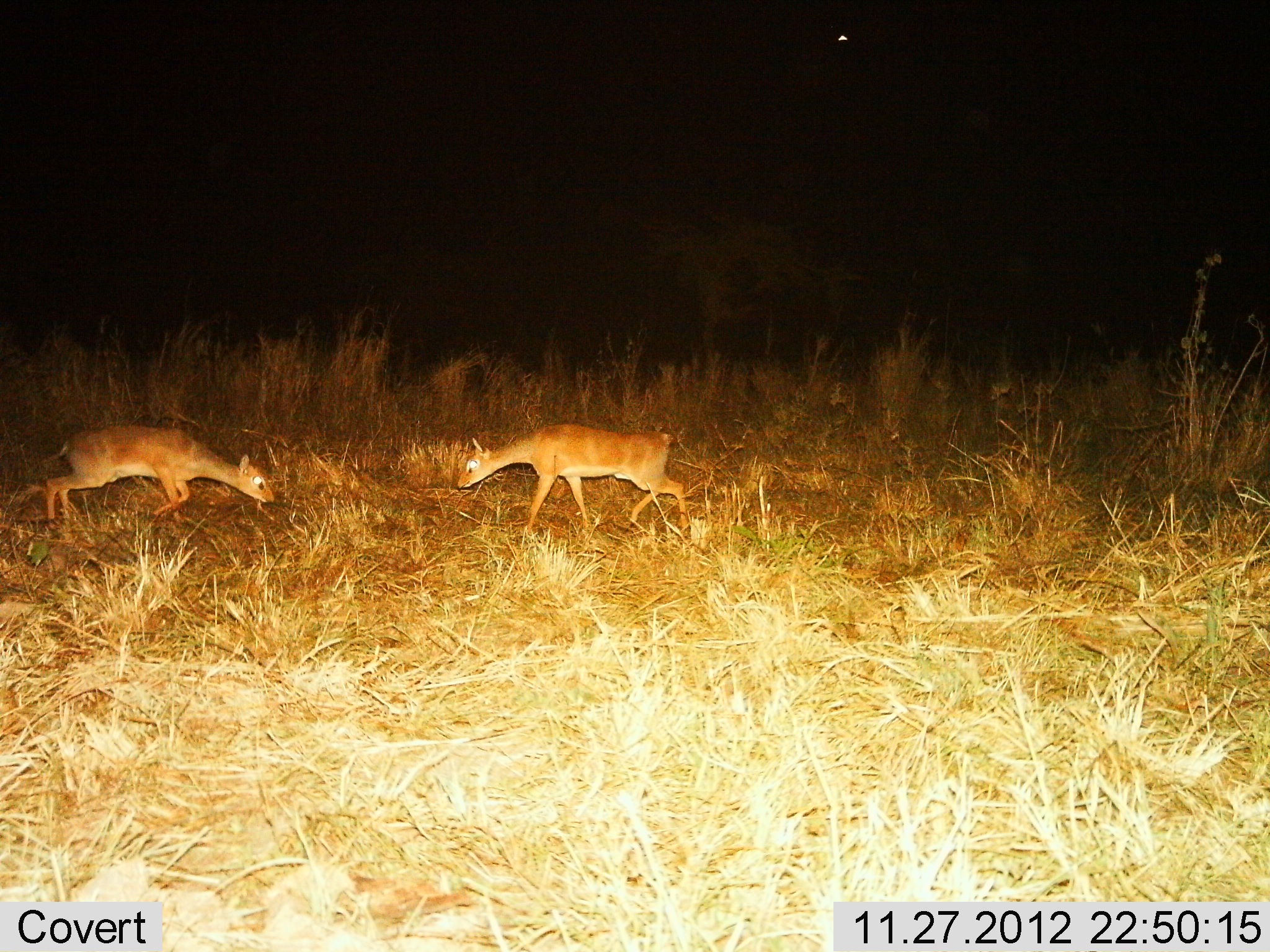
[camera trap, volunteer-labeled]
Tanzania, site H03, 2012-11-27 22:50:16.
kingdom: Animalia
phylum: Chordata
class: Mammalia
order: Artiodactyla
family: Bovidae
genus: Madoqua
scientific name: Madoqua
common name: dikdik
Dikdik (Madoqua), count 2. Behavior (volunteer vote fractions): standing 21%, resting 7%, moving 7%, interacting 57%. Young present (vote fraction): 0%. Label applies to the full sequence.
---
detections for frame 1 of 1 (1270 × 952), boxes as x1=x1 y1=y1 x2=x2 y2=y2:
animal: x1=457 y1=423 x2=689 y2=542; x1=44 y1=424 x2=275 y2=534